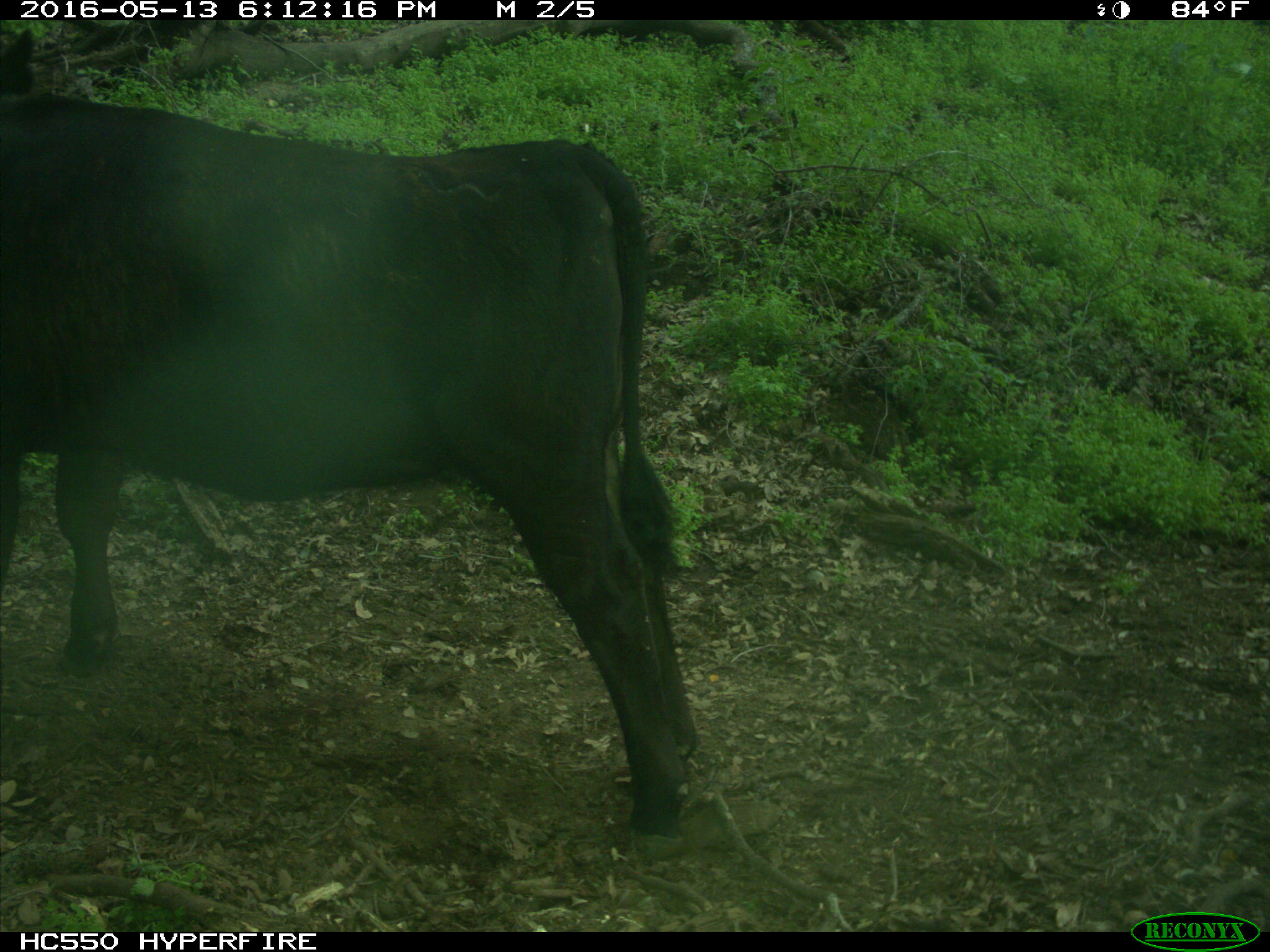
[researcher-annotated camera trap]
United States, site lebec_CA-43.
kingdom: Animalia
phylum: Chordata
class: Mammalia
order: Artiodactyla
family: Bovidae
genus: Bos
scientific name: Bos taurus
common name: domestic cow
Bos taurus (domestic cow).